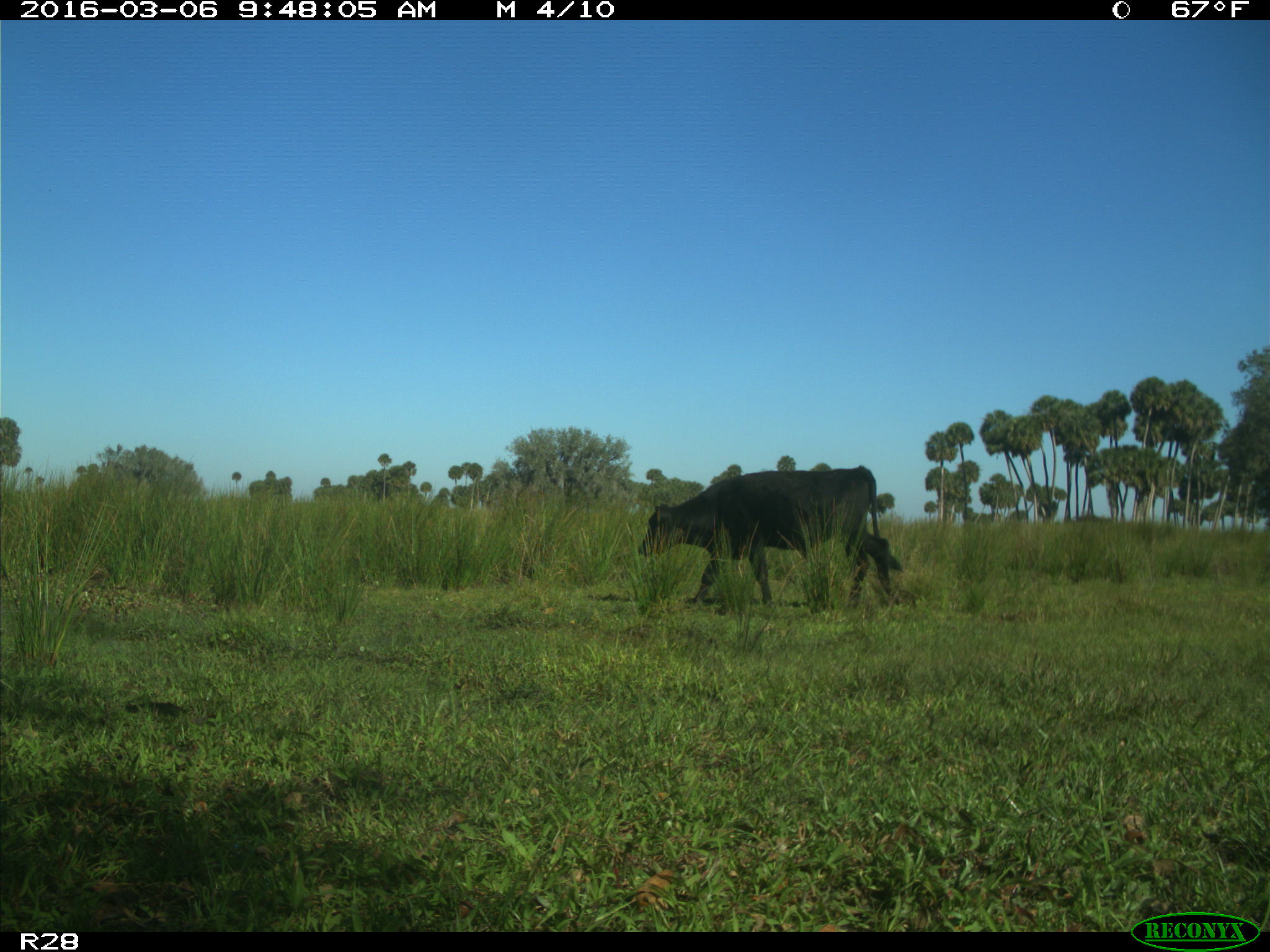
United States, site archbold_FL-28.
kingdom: Animalia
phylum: Chordata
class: Mammalia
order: Artiodactyla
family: Bovidae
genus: Bos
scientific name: Bos taurus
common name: domestic cow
Bos taurus (domestic cow).